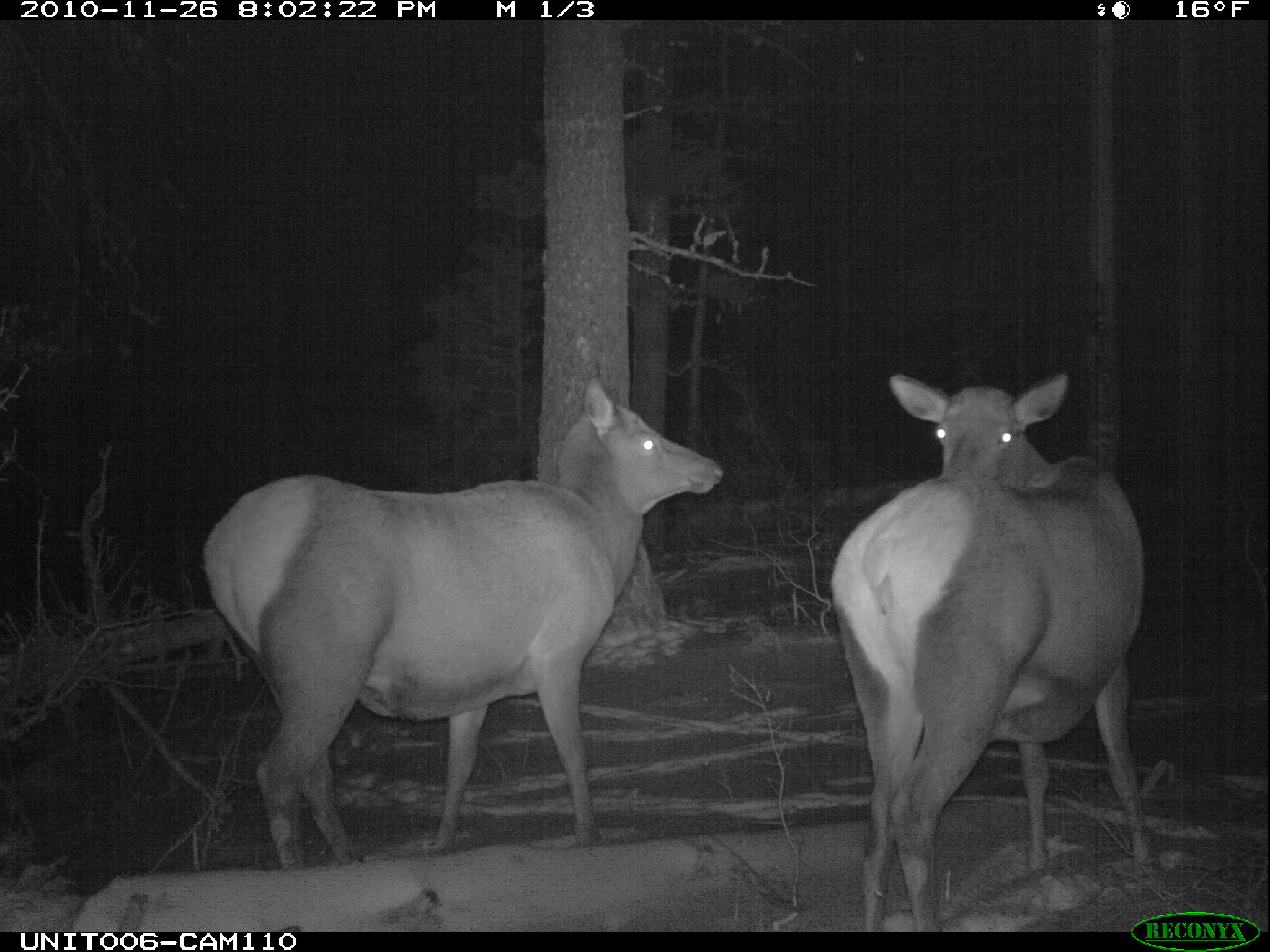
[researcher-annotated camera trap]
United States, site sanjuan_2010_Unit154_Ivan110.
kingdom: Animalia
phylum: Chordata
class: Mammalia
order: Artiodactyla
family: Cervidae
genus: Cervus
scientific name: Cervus elaphus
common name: red deer